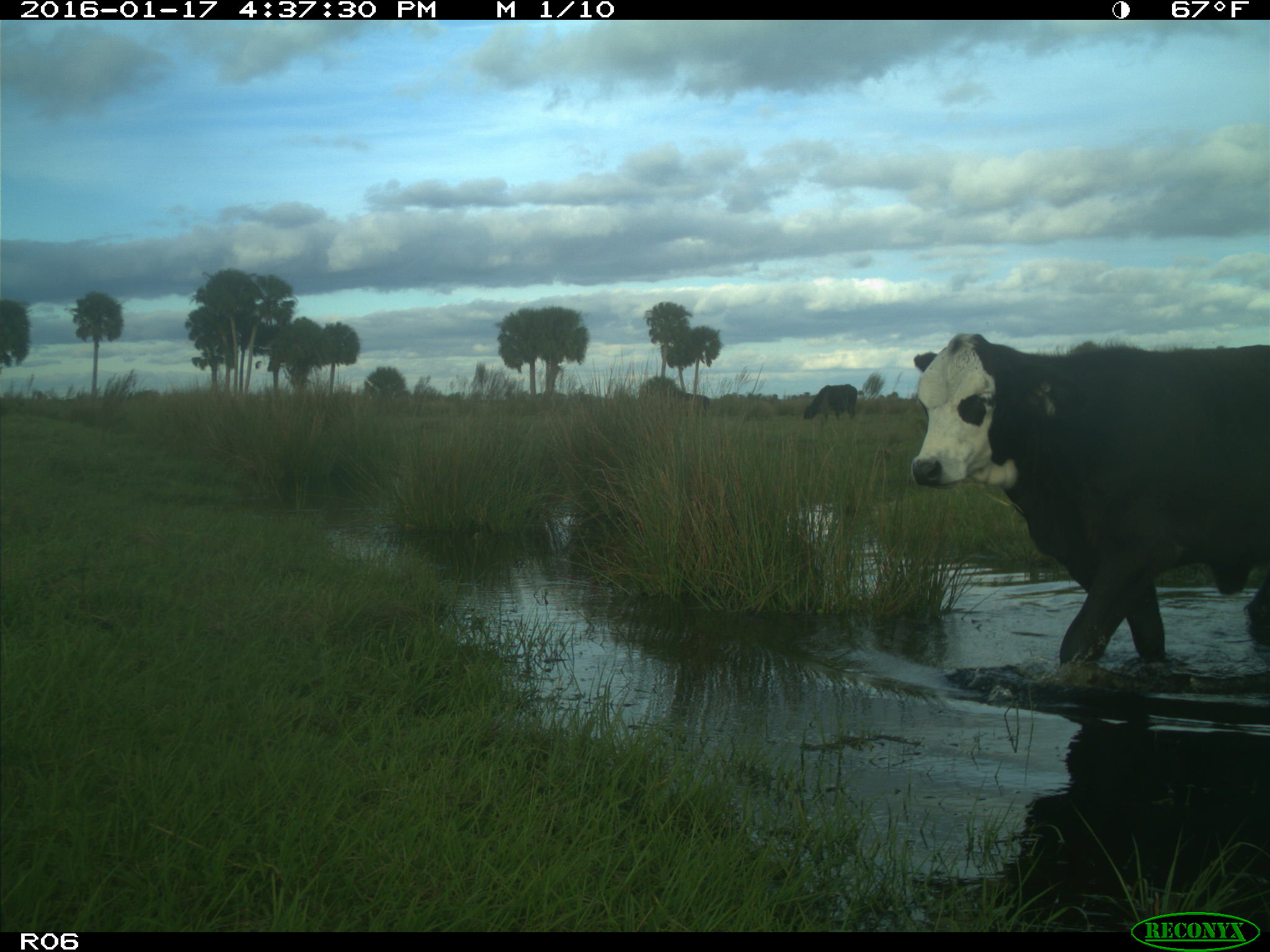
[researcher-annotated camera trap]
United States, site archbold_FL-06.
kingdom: Animalia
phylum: Chordata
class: Mammalia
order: Artiodactyla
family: Bovidae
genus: Bos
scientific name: Bos taurus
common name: domestic cow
Bos taurus (domestic cow).